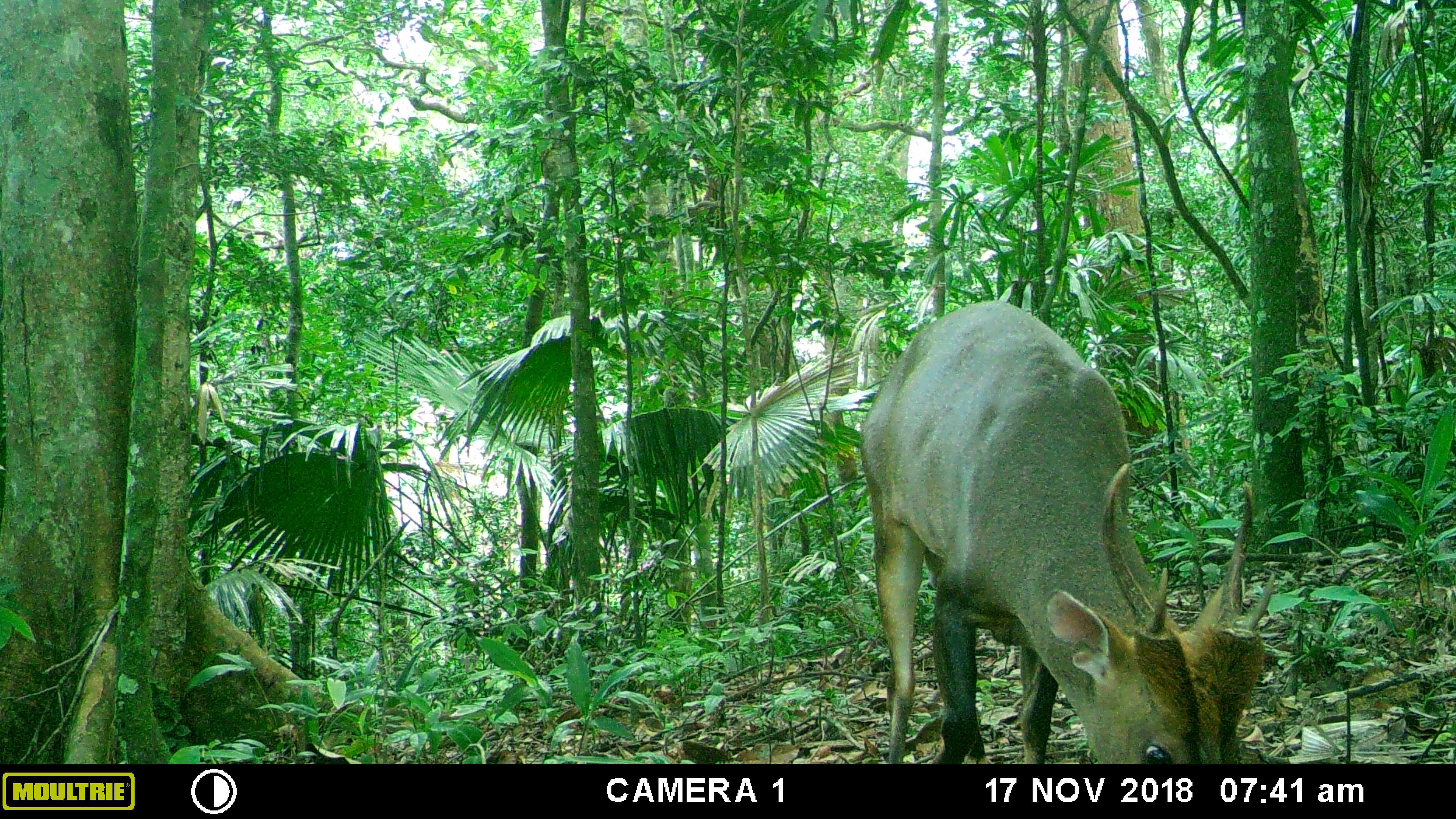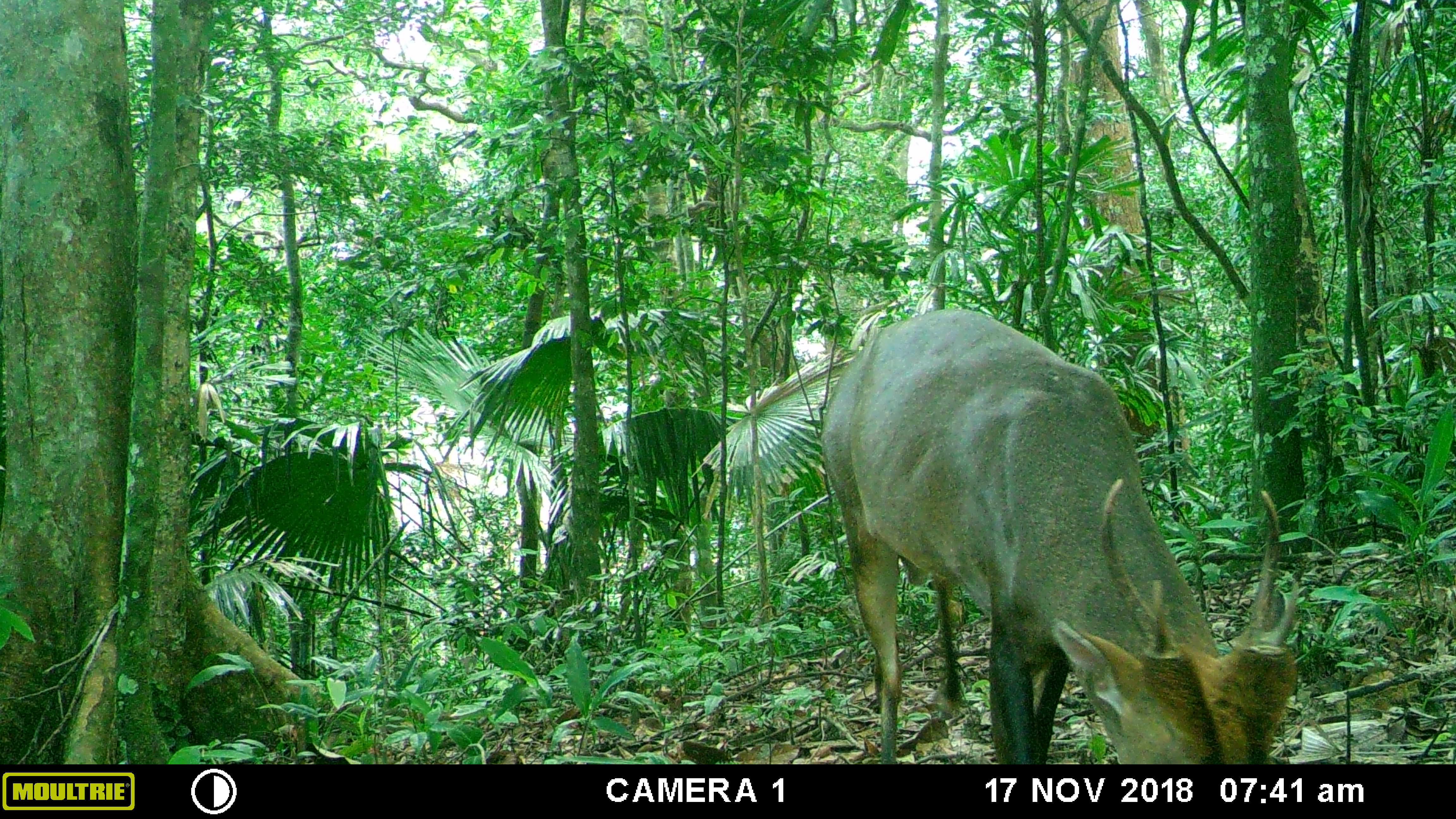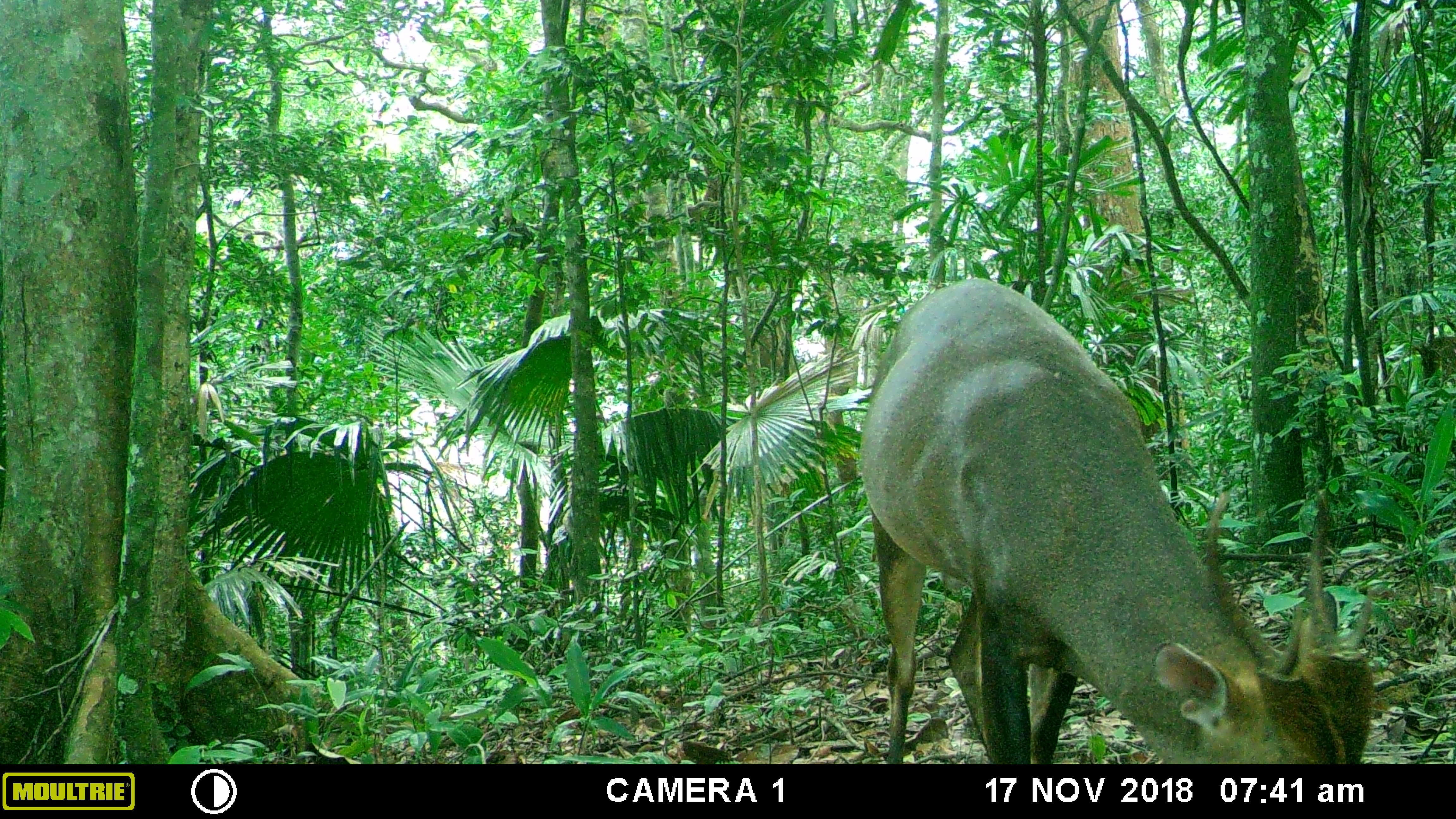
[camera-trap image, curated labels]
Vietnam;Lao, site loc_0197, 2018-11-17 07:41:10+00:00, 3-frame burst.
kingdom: Animalia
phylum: Chordata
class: Mammalia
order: Artiodactyla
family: Cervidae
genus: Muntiacus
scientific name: Muntiacus vuquangensis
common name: large-antlered muntjac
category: large antlered muntjac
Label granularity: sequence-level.